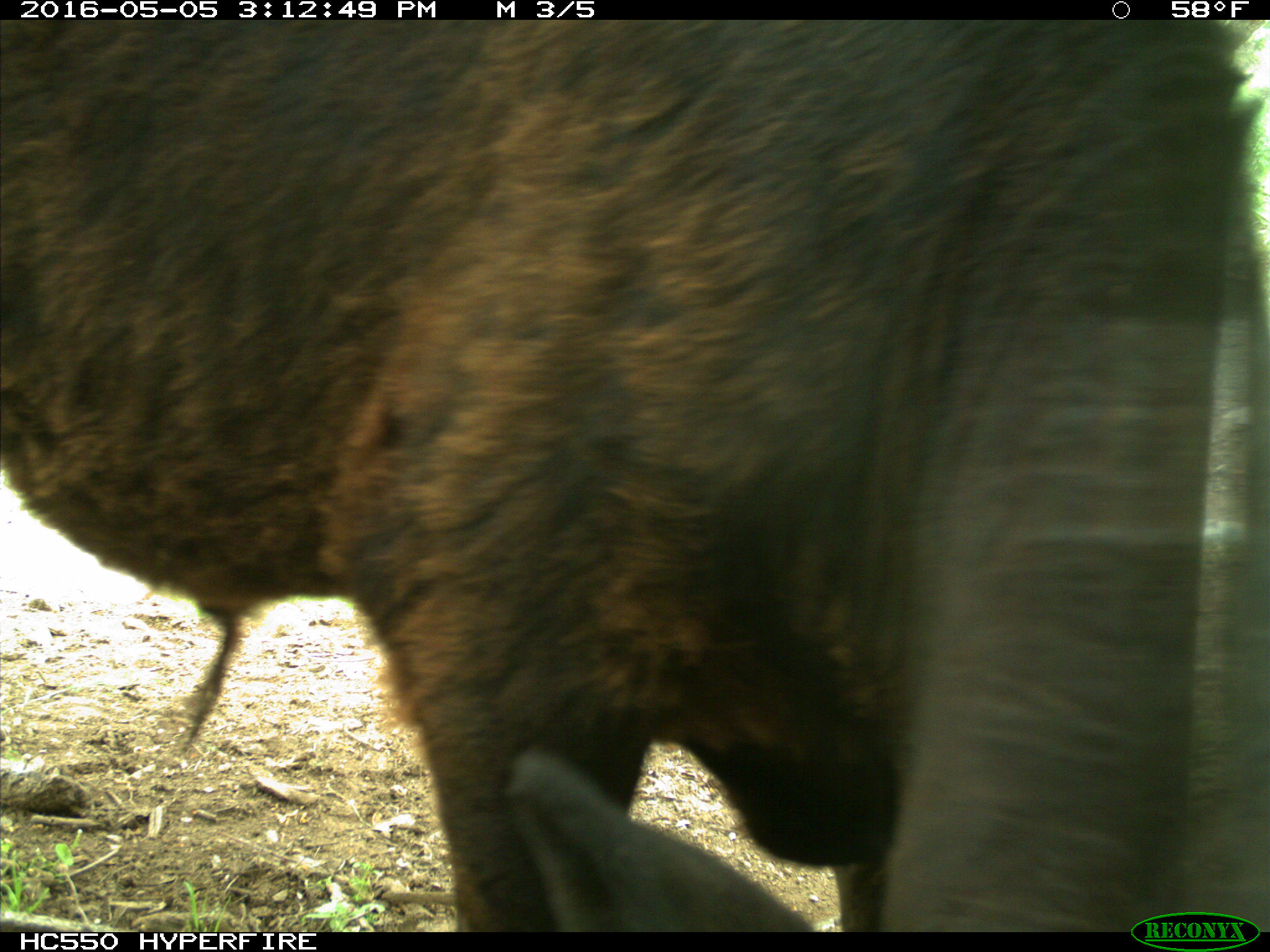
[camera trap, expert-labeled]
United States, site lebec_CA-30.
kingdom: Animalia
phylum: Chordata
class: Mammalia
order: Artiodactyla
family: Bovidae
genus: Bos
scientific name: Bos taurus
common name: domestic cow